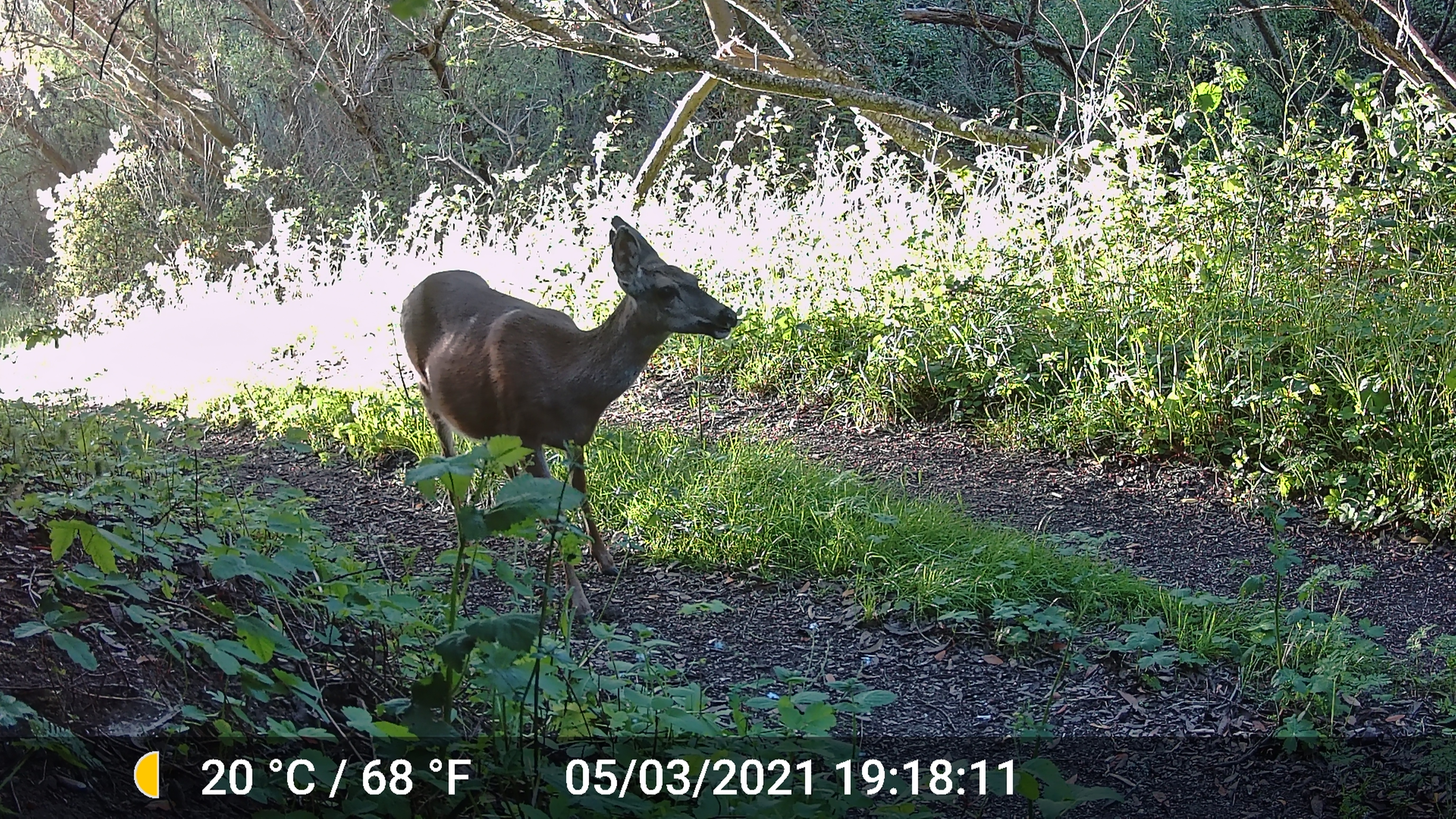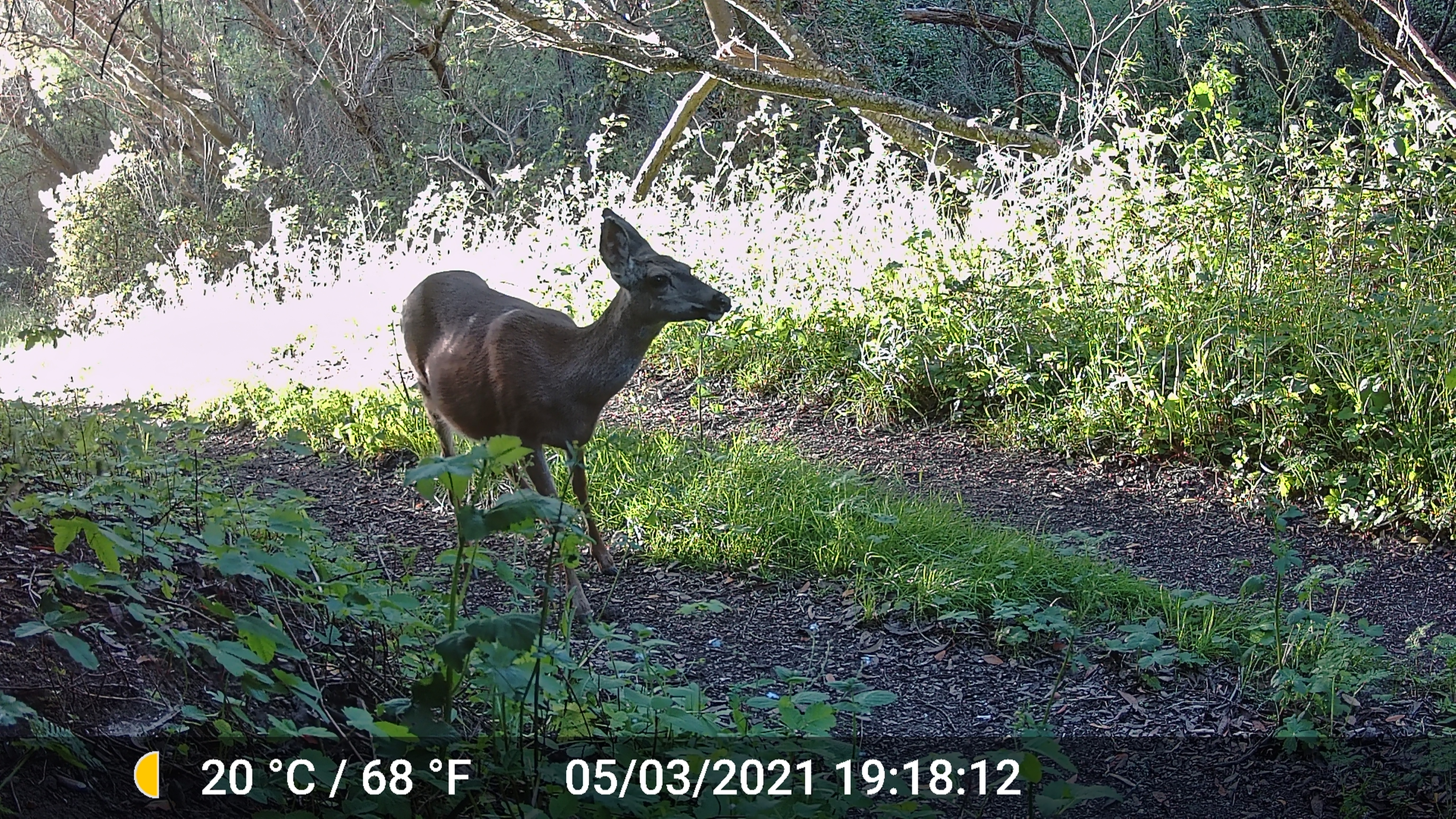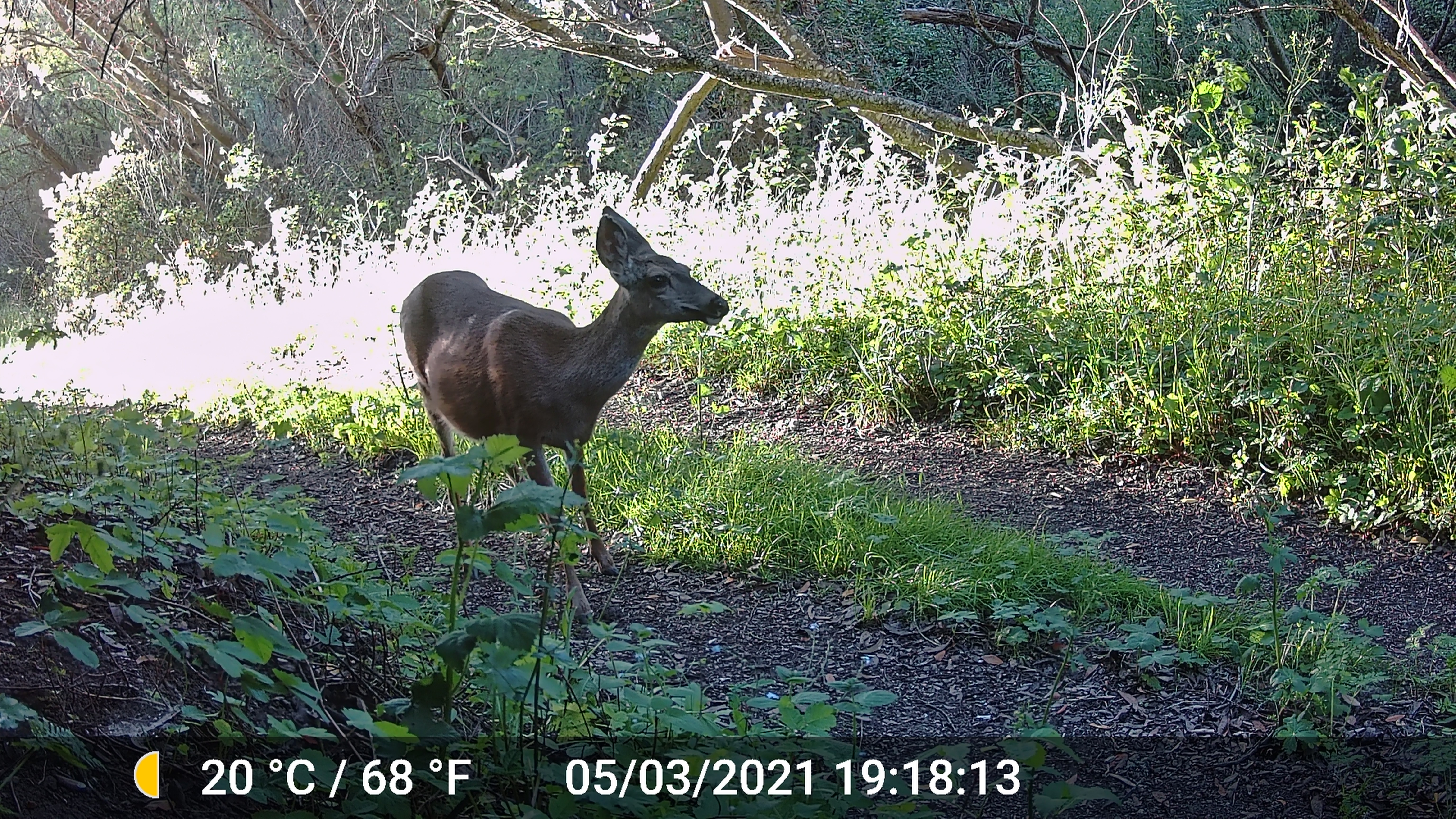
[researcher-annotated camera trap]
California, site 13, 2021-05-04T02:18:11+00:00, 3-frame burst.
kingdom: Animalia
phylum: Chordata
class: Mammalia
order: Artiodactyla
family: Cervidae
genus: Odocoileus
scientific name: Odocoileus hemionus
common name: mule deer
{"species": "mule deer (Odocoileus hemionus)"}